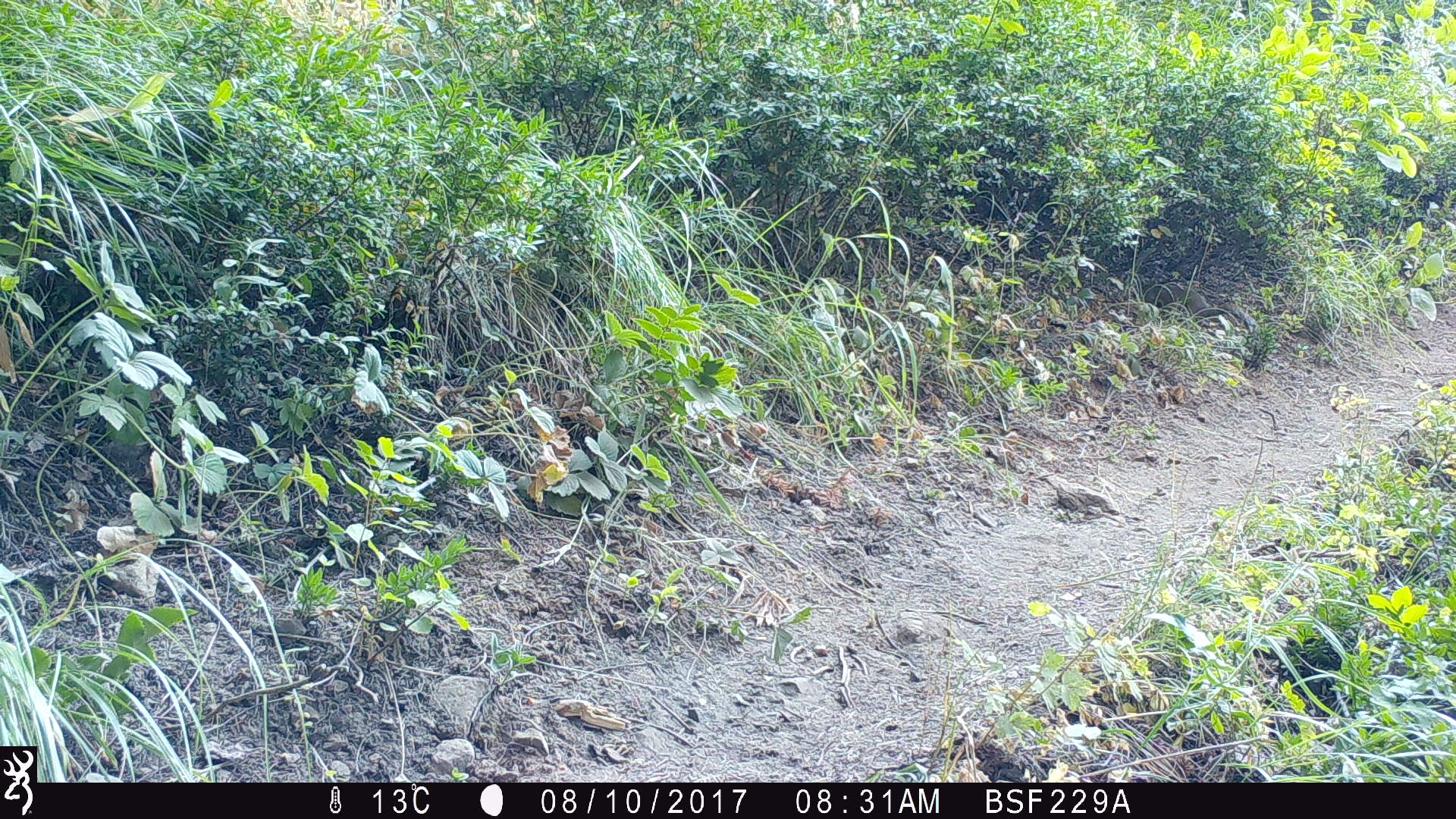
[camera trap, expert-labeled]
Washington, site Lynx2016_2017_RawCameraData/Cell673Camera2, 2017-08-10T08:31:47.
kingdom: Animalia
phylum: Chordata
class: Mammalia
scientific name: Mammalia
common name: small mammal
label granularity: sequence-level